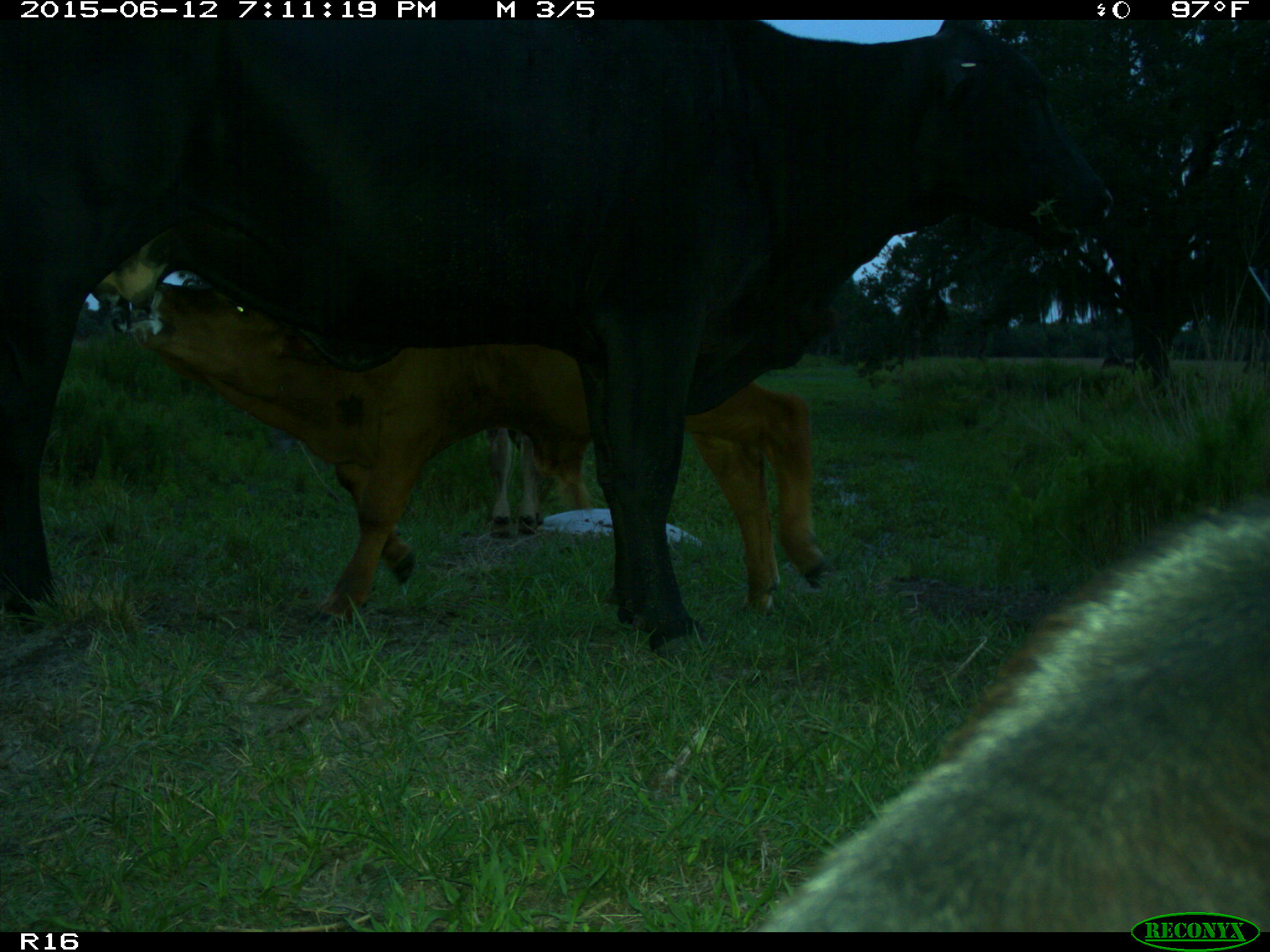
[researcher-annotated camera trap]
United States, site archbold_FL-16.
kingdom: Animalia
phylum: Chordata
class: Mammalia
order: Artiodactyla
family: Bovidae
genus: Bos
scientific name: Bos taurus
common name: domestic cow